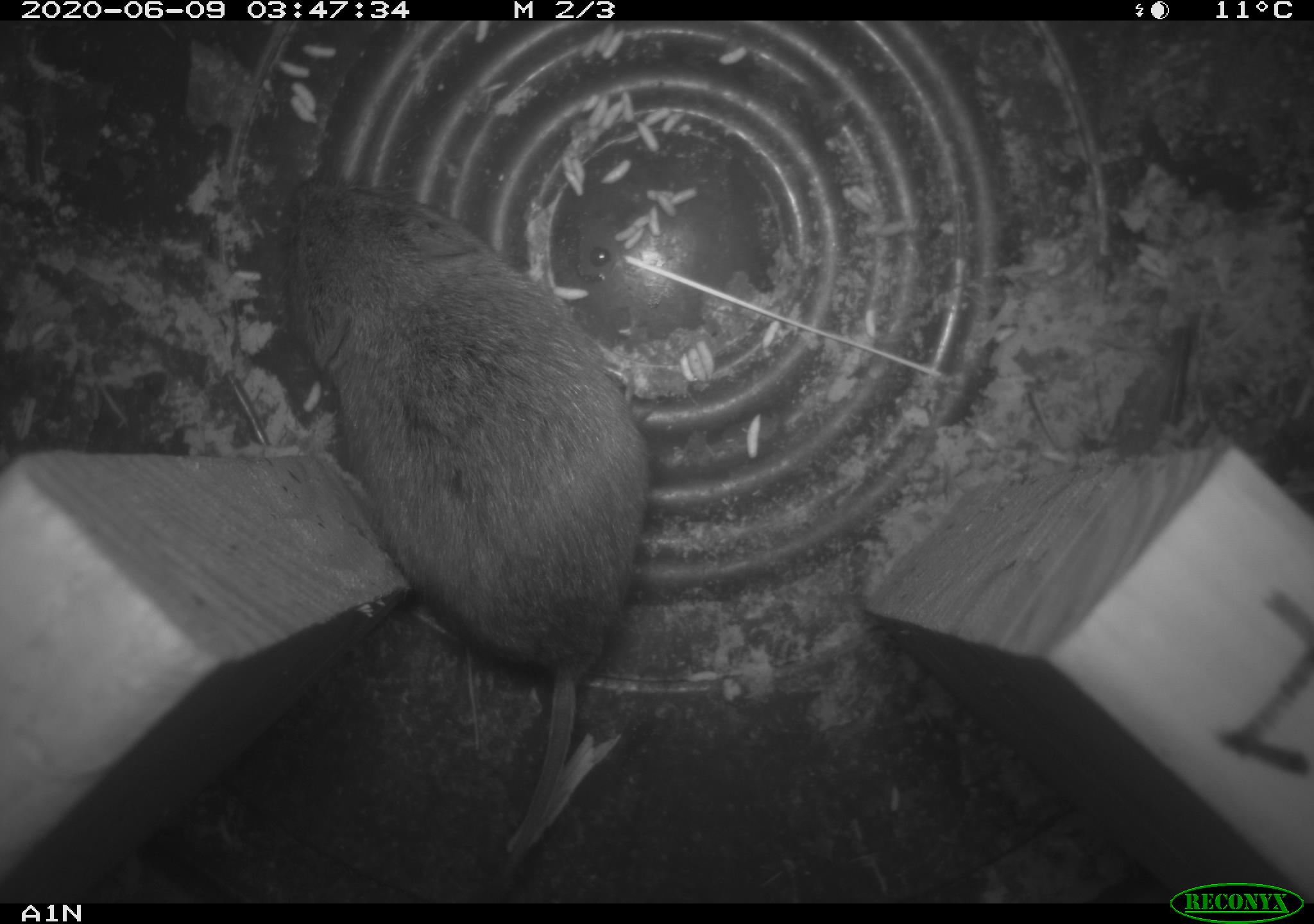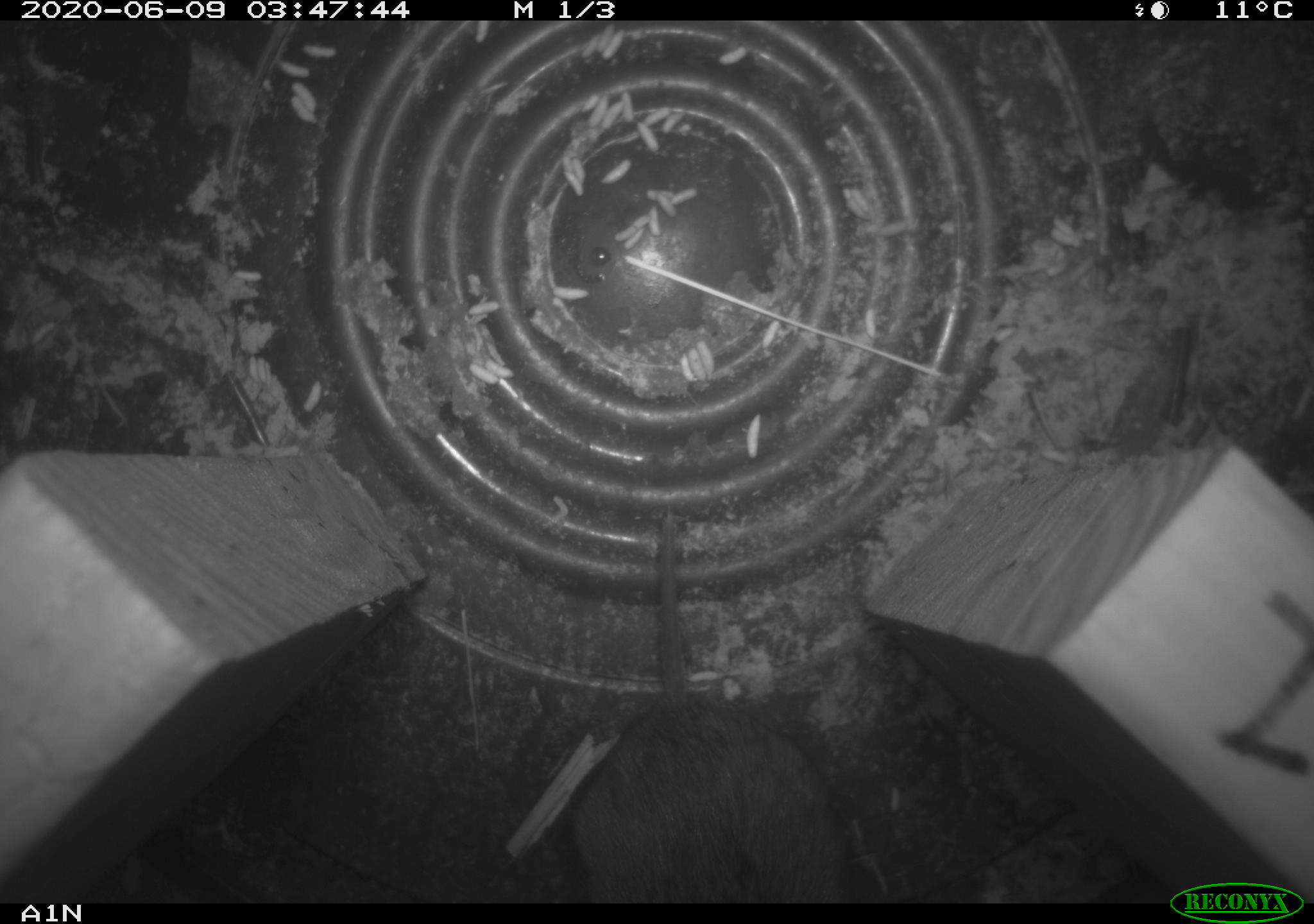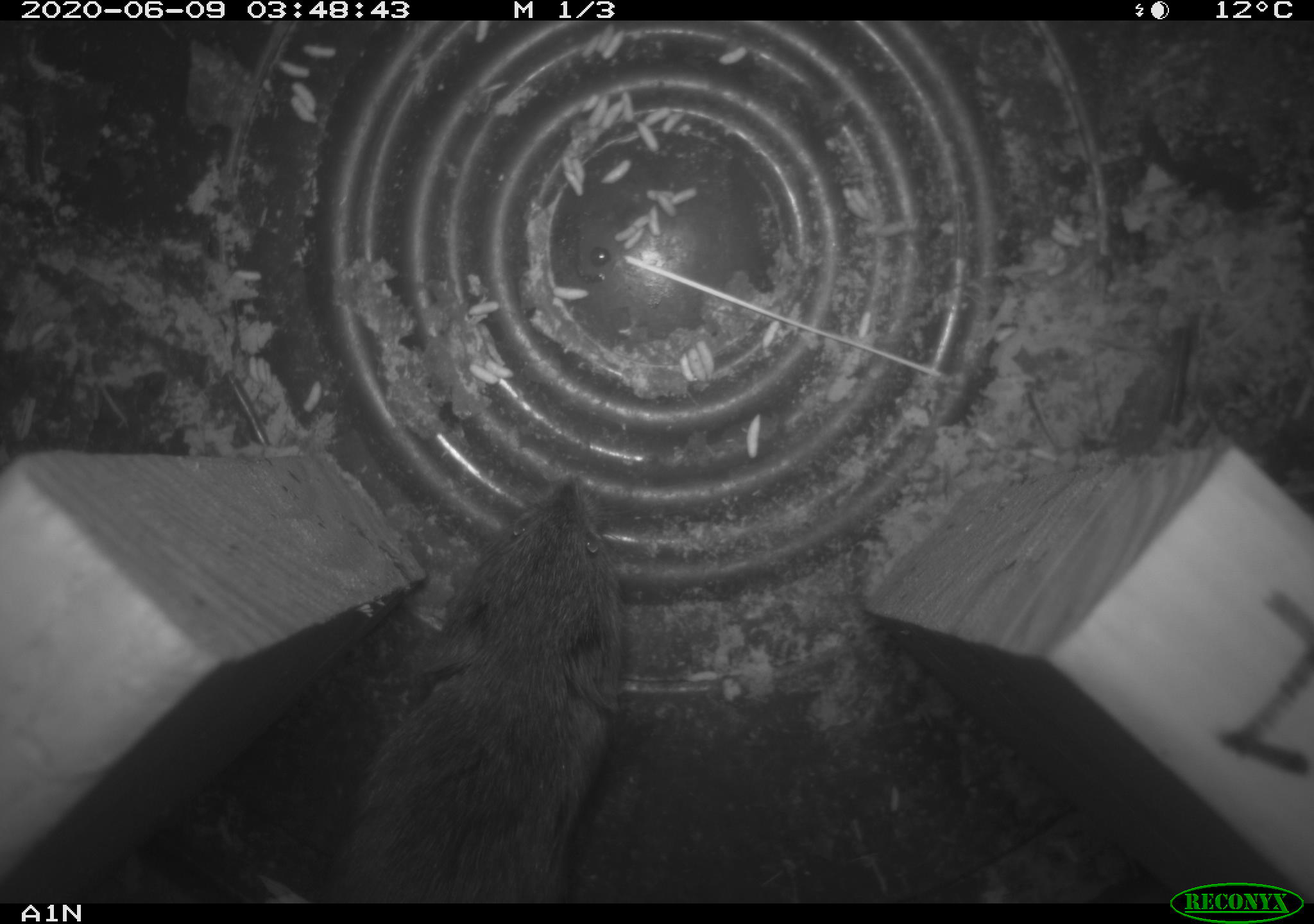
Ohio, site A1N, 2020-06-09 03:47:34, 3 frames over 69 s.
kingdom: Animalia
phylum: Chordata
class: Mammalia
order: Rodentia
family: Cricetidae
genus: Microtus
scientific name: Microtus pennsylvanicus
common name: meadow vole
Meadow vole (Microtus pennsylvanicus).